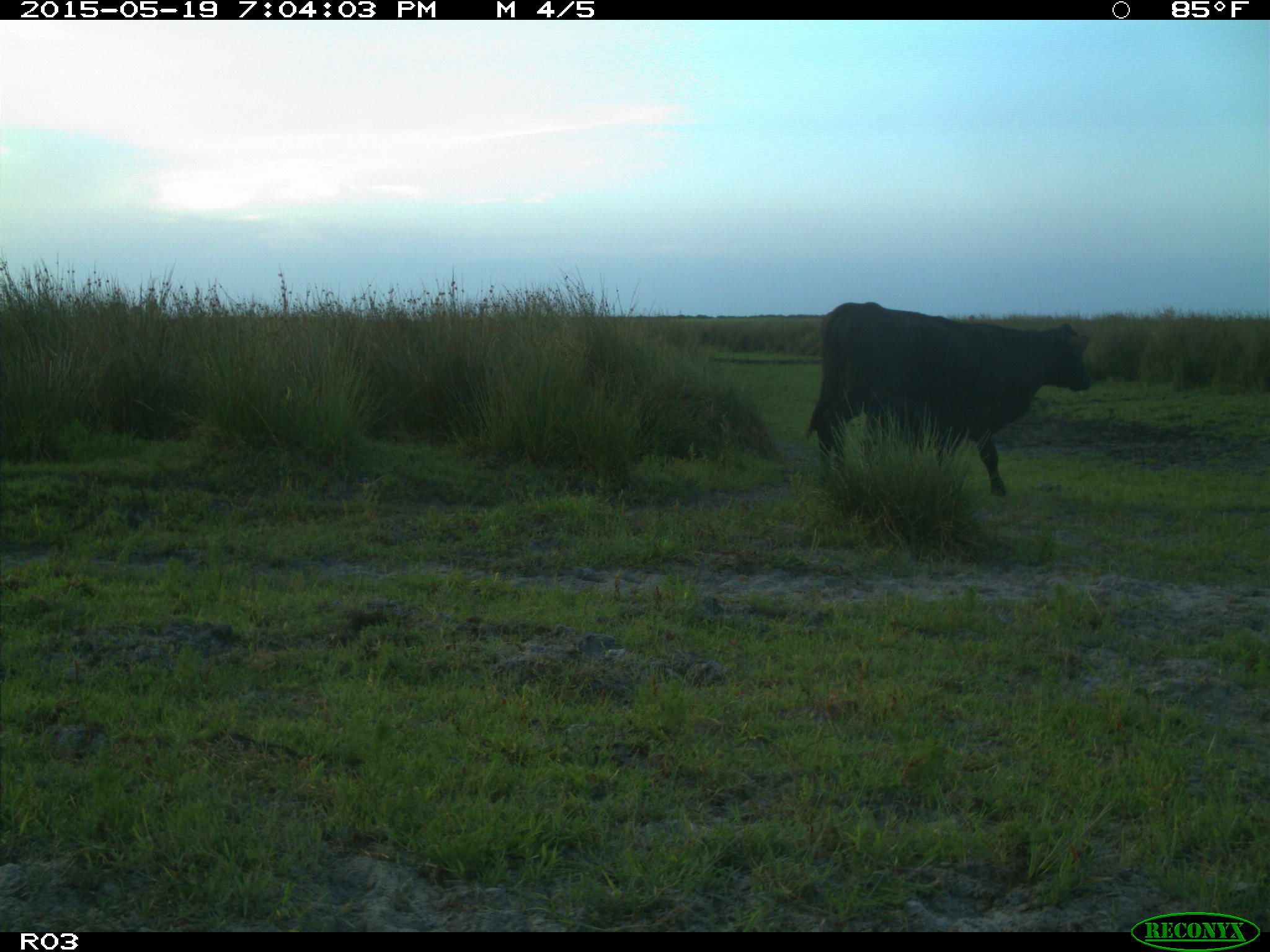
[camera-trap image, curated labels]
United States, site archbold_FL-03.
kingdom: Animalia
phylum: Chordata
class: Mammalia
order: Artiodactyla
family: Bovidae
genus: Bos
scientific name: Bos taurus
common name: domestic cow